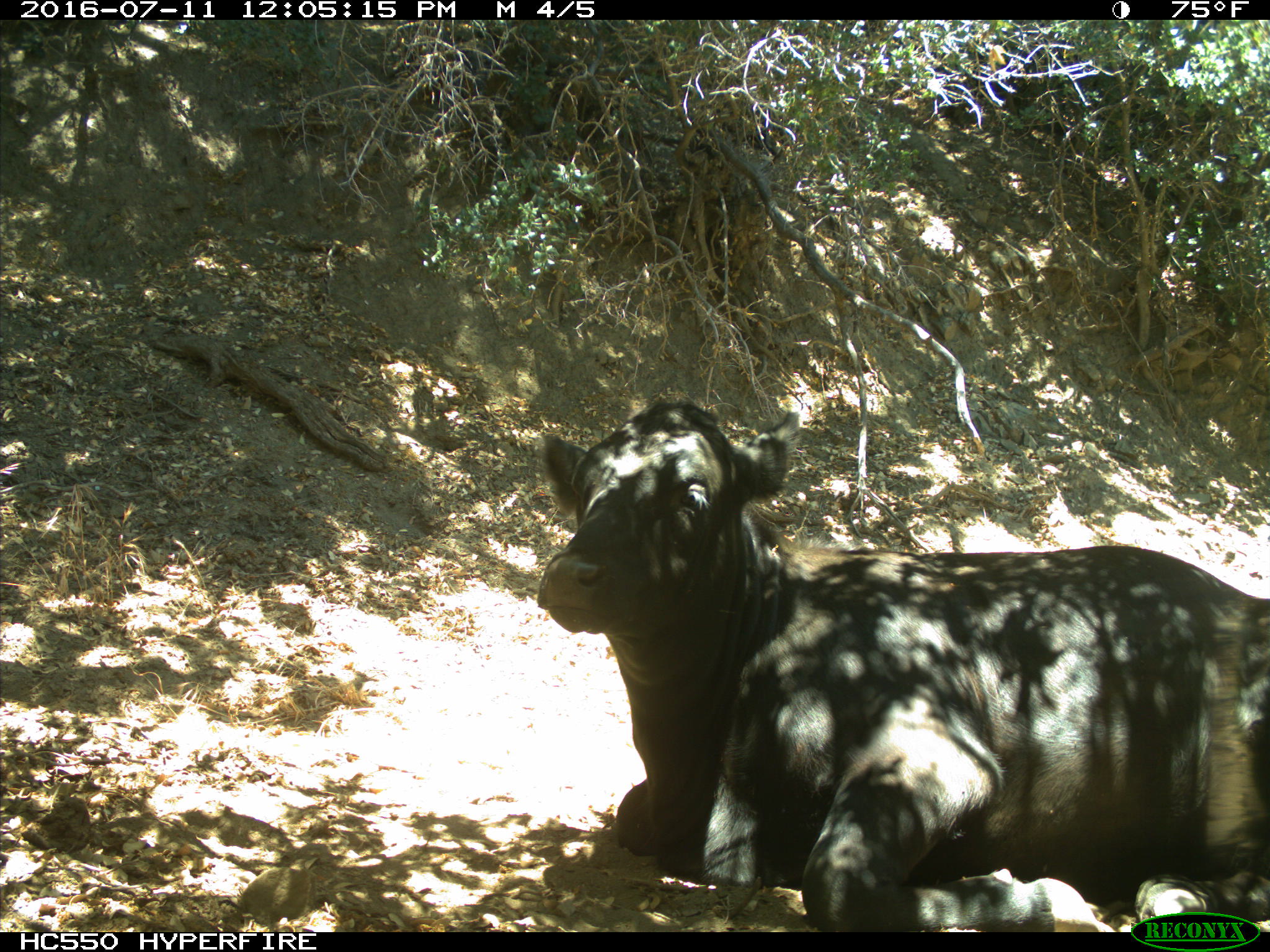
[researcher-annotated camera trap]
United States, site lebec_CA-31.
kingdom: Animalia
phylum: Chordata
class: Mammalia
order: Artiodactyla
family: Bovidae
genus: Bos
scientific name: Bos taurus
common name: domestic cow